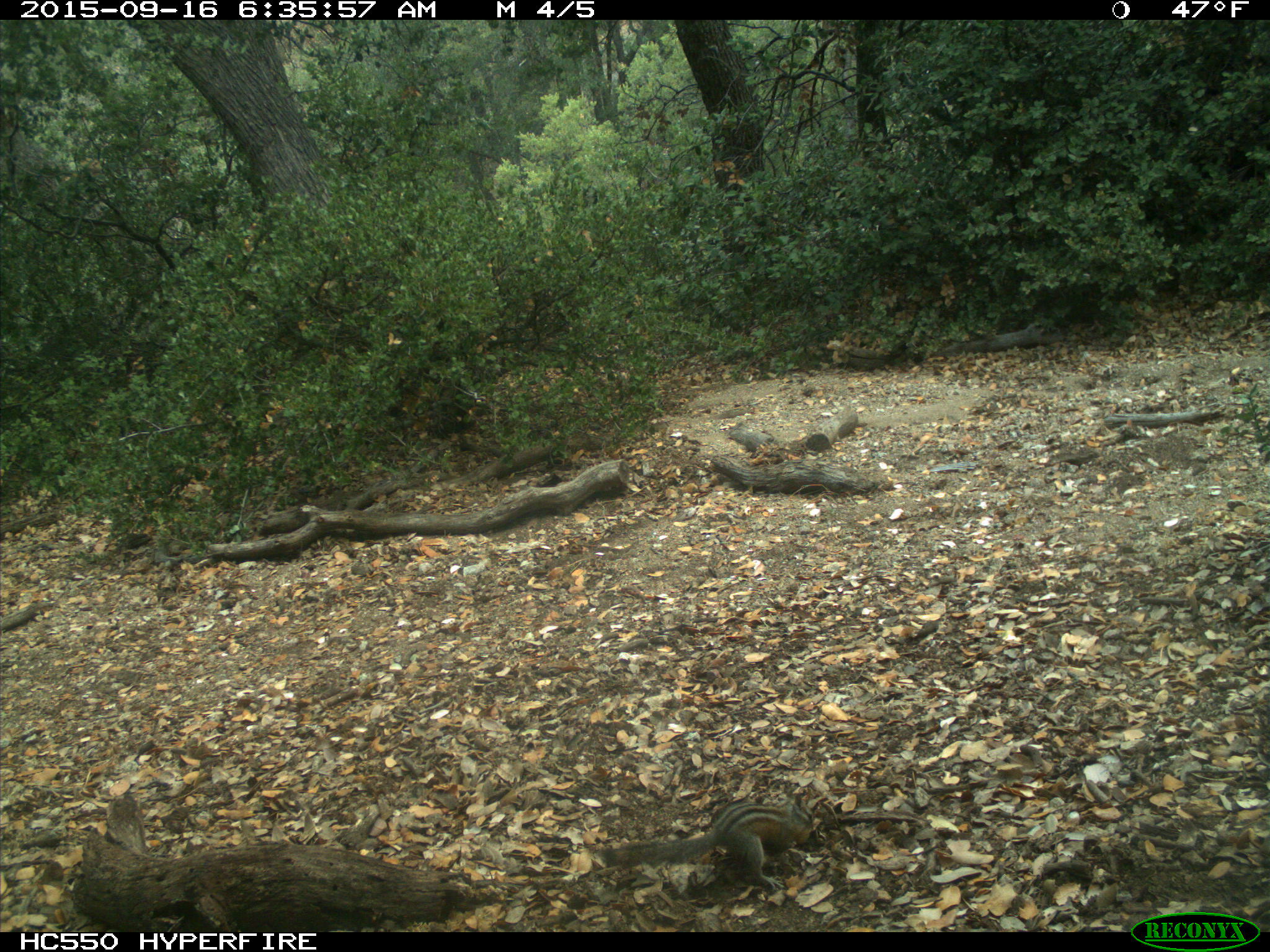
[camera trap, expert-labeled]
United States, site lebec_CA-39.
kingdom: Animalia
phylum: Chordata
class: Mammalia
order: Rodentia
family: Sciuridae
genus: Tamias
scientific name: Tamias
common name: chipmunk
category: unidentified chipmunk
Unidentified chipmunk (chipmunk) (Tamias).